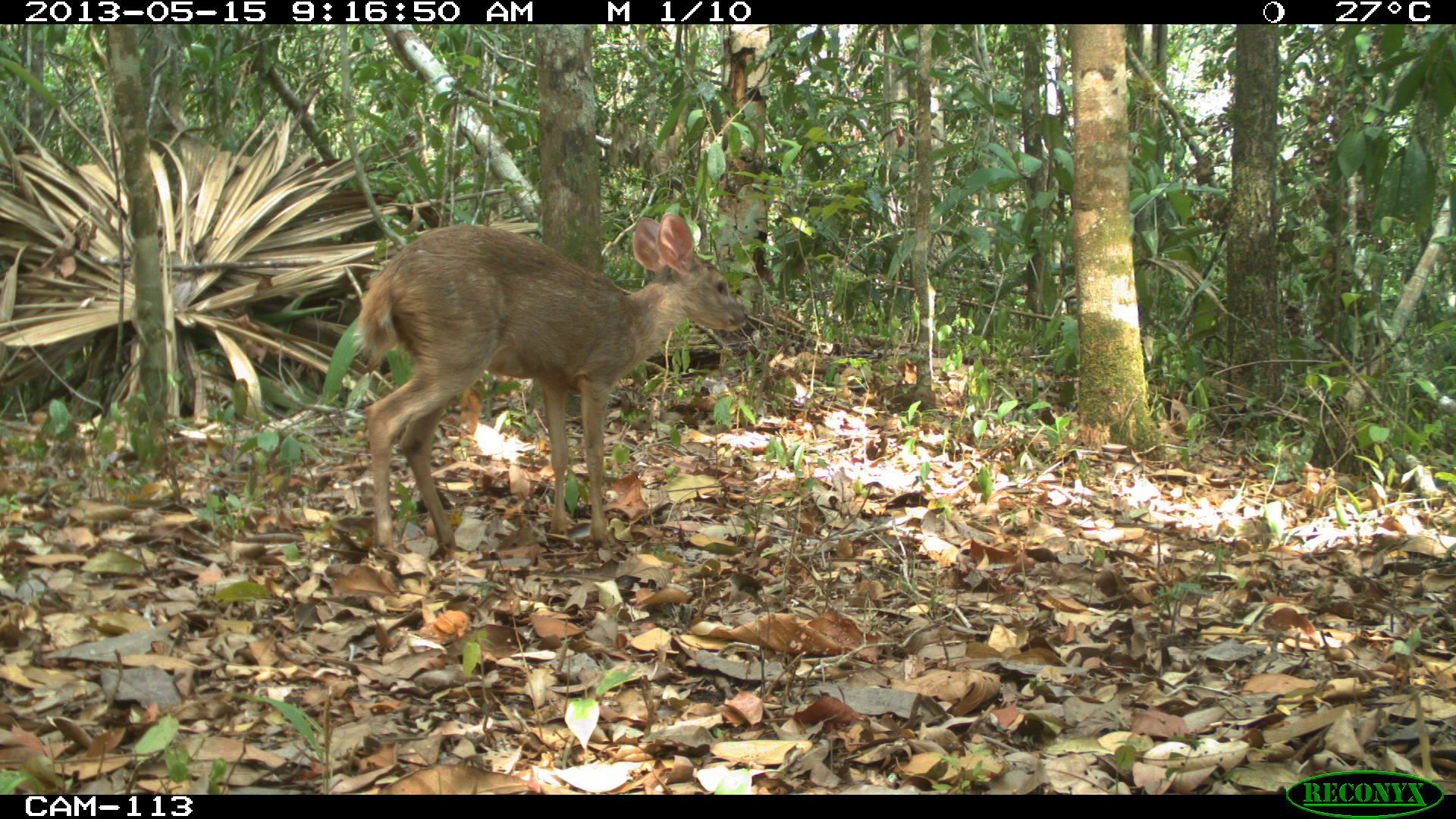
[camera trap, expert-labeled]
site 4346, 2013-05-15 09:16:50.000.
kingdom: Animalia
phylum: Chordata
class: Mammalia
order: Artiodactyla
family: Cervidae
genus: Odocoileus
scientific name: Odocoileus pandora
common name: yucatán brown brocket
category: mazama pandora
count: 1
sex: female